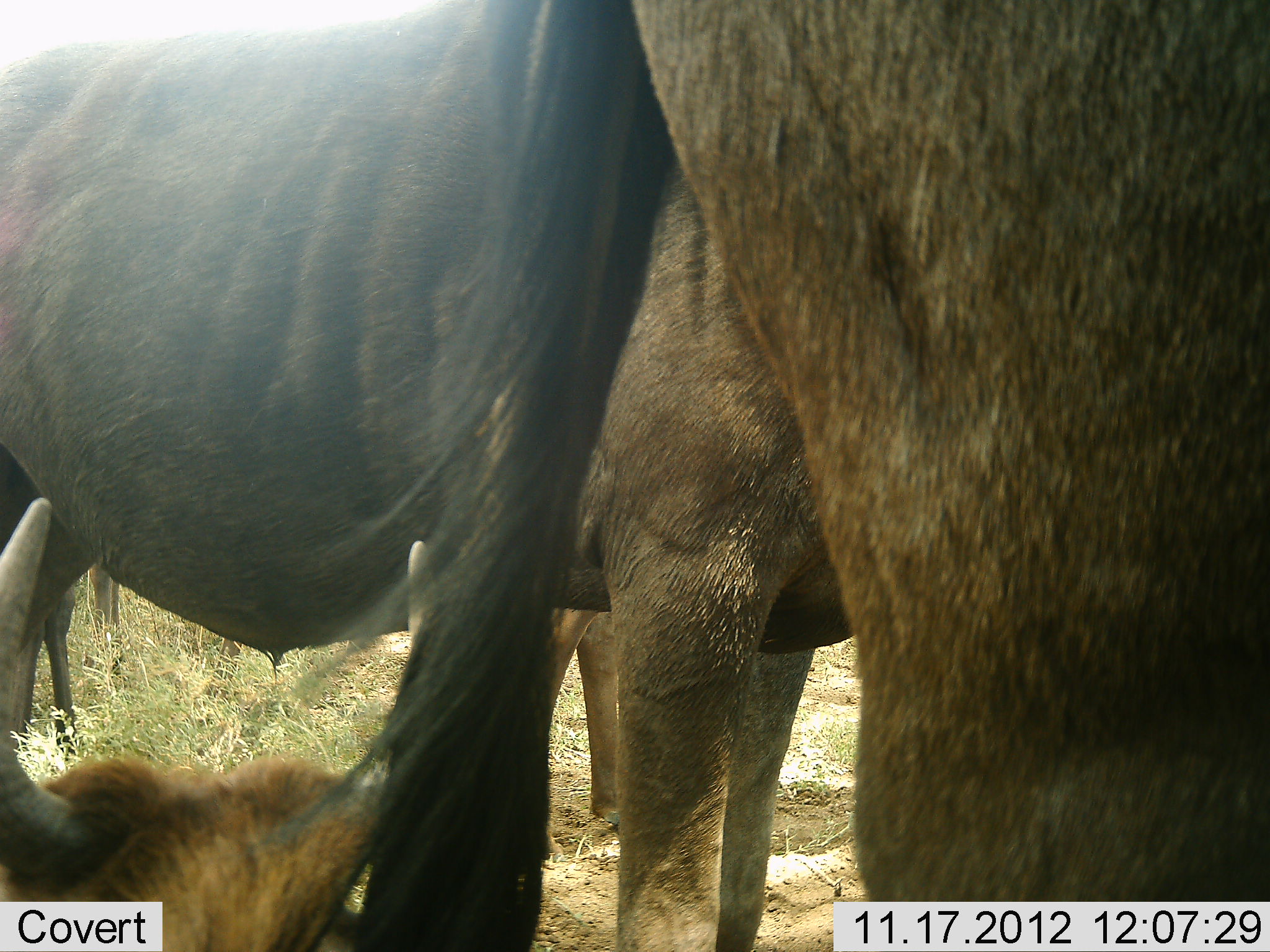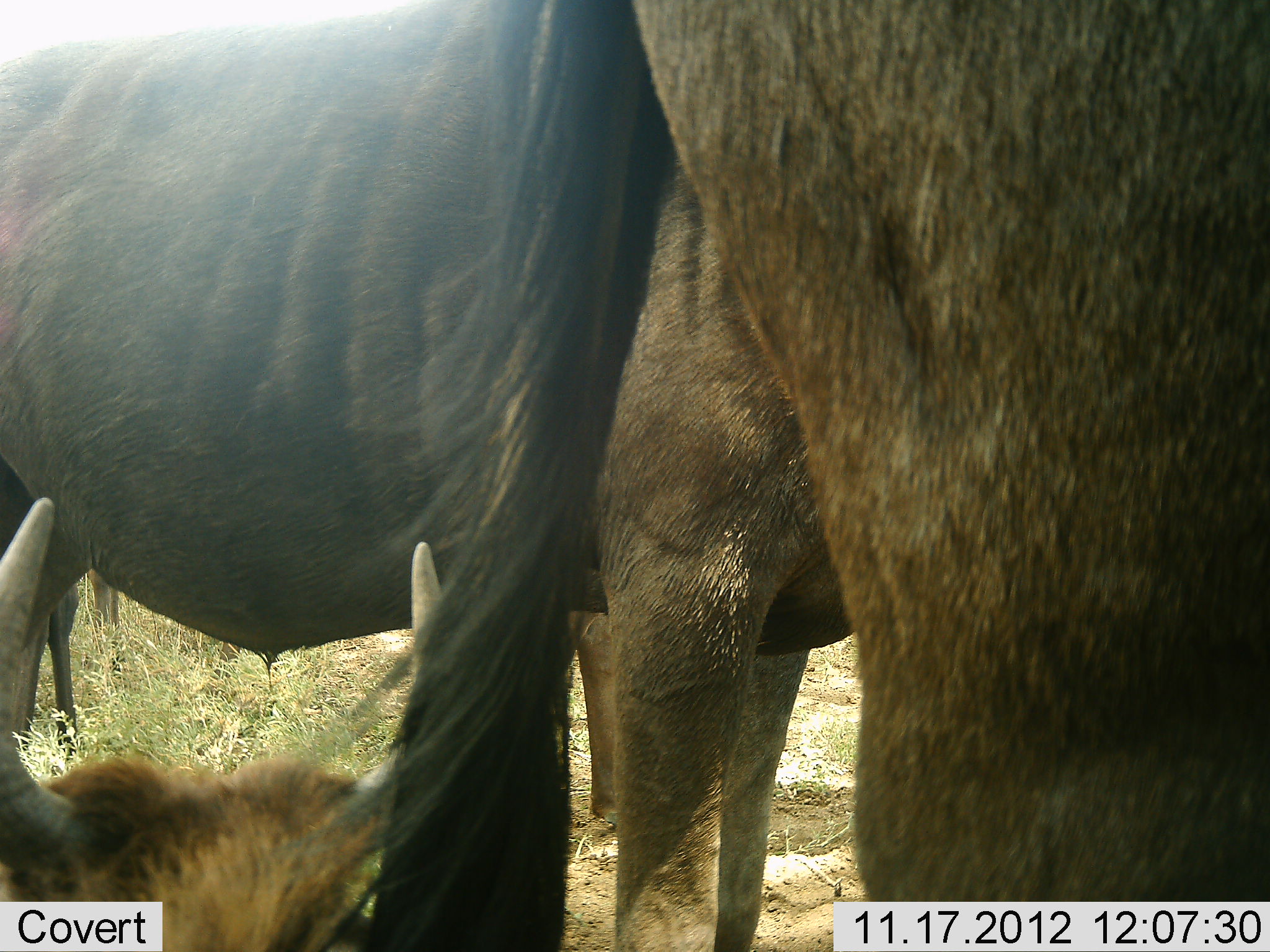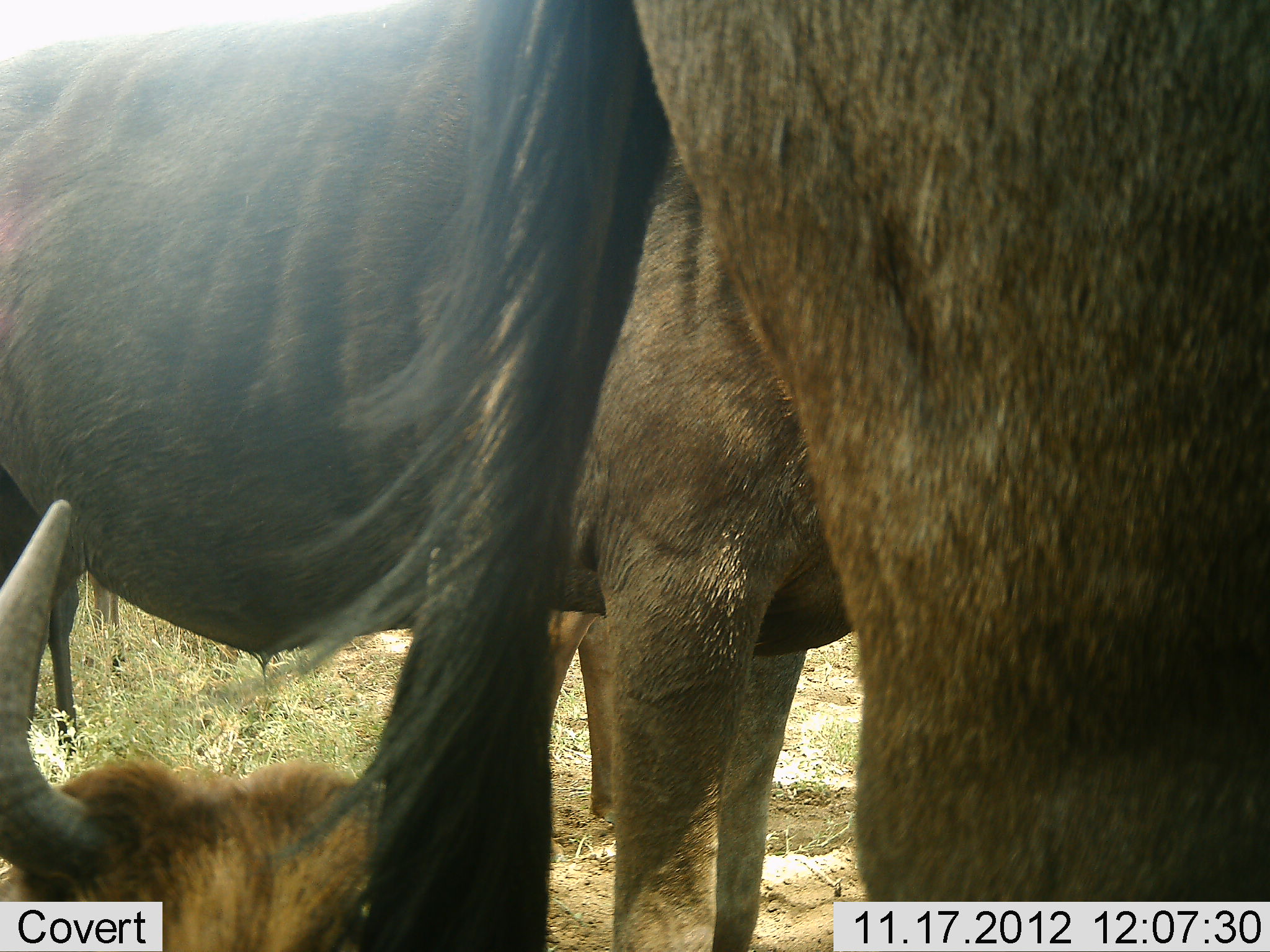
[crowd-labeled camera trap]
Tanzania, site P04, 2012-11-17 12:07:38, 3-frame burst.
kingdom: Animalia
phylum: Chordata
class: Mammalia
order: Artiodactyla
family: Bovidae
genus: Connochaetes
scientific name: Connochaetes taurinus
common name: blue wildebeest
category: wildebeest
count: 3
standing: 90%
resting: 60%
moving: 0%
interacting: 0%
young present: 0%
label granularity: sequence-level